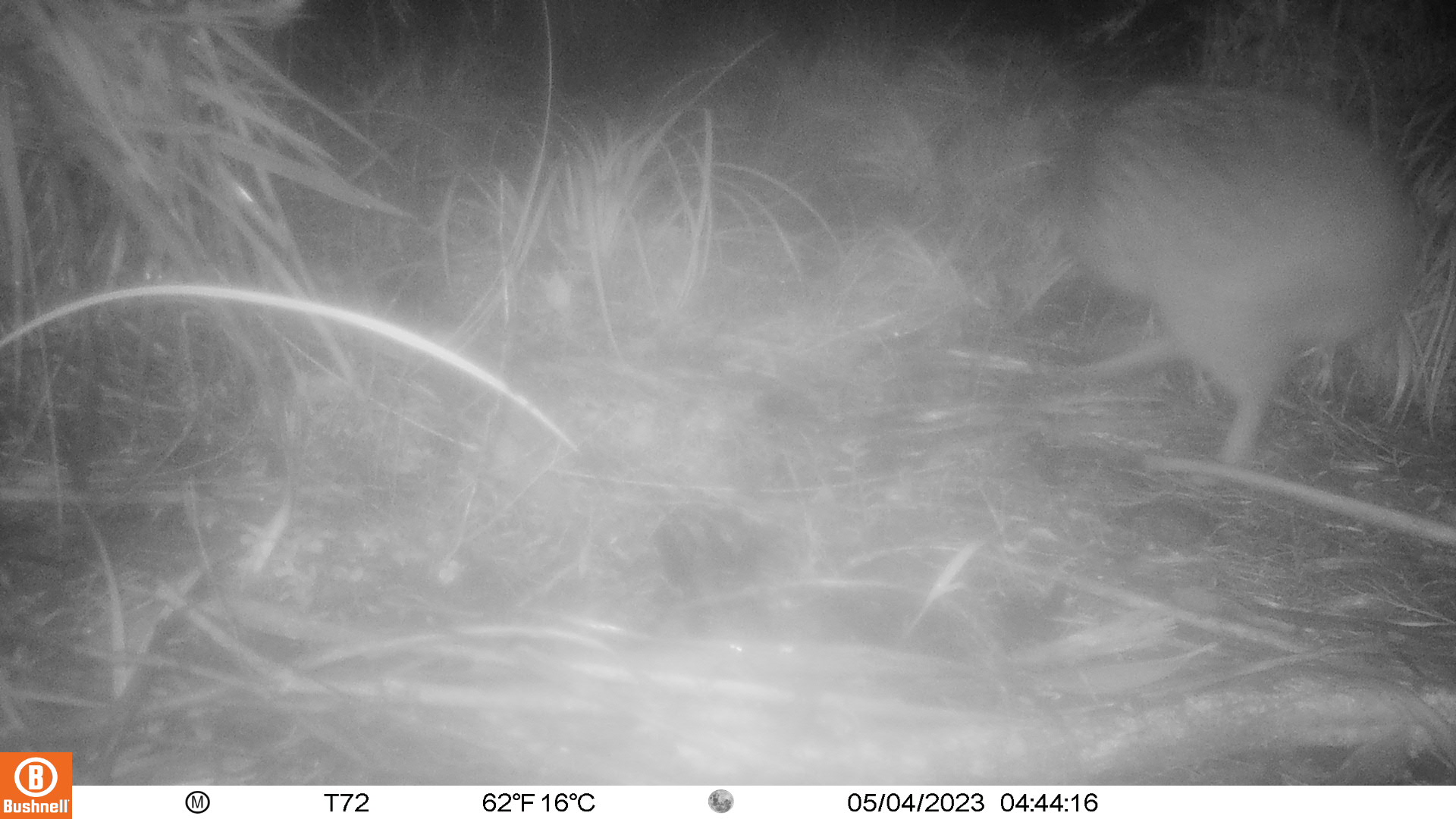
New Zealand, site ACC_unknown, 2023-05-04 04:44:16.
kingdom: Animalia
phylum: Chordata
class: Aves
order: Apterygiformes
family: Apterygidae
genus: Apteryx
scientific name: Apteryx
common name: kiwi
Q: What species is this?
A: Kiwi (Apteryx).